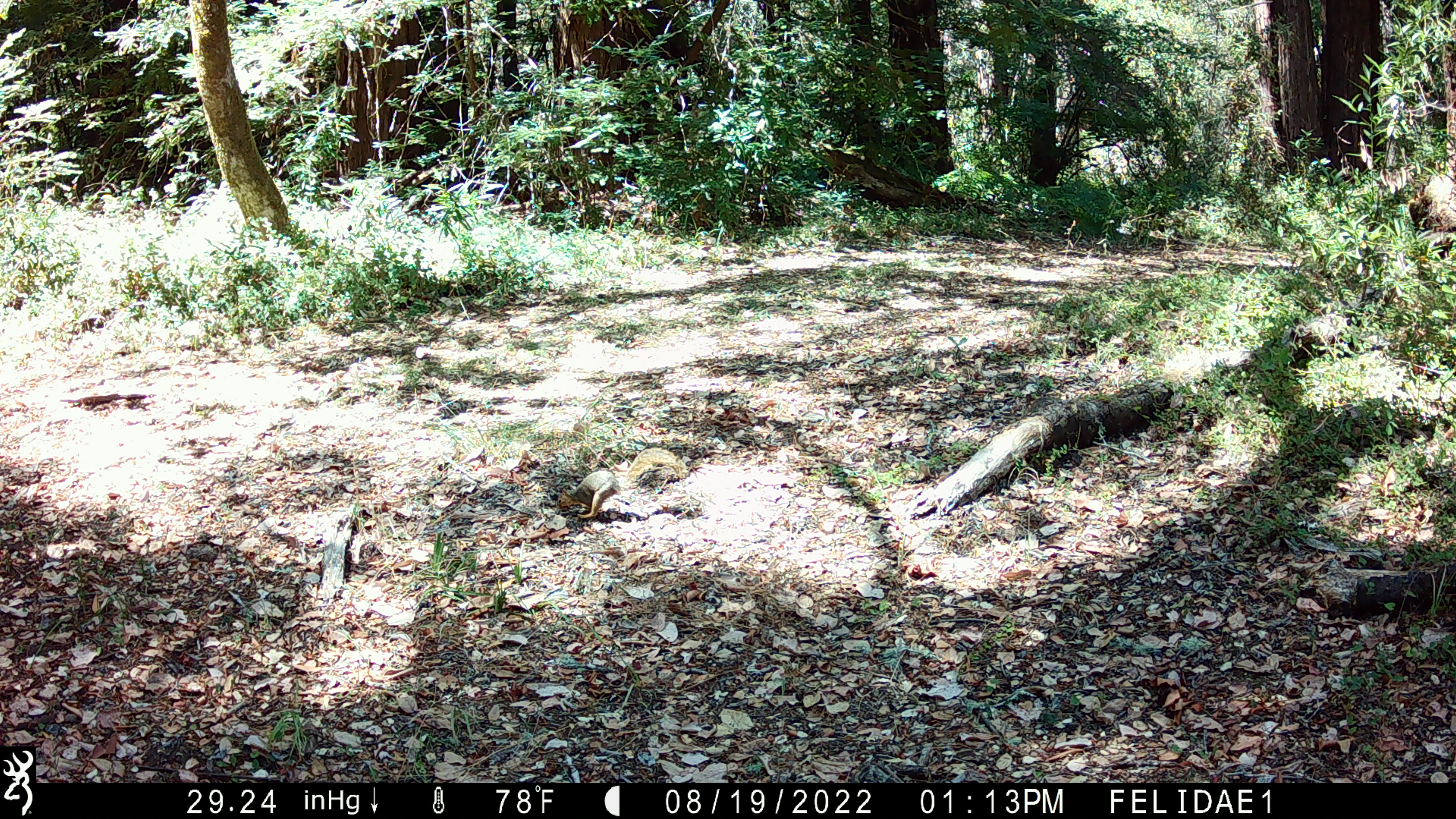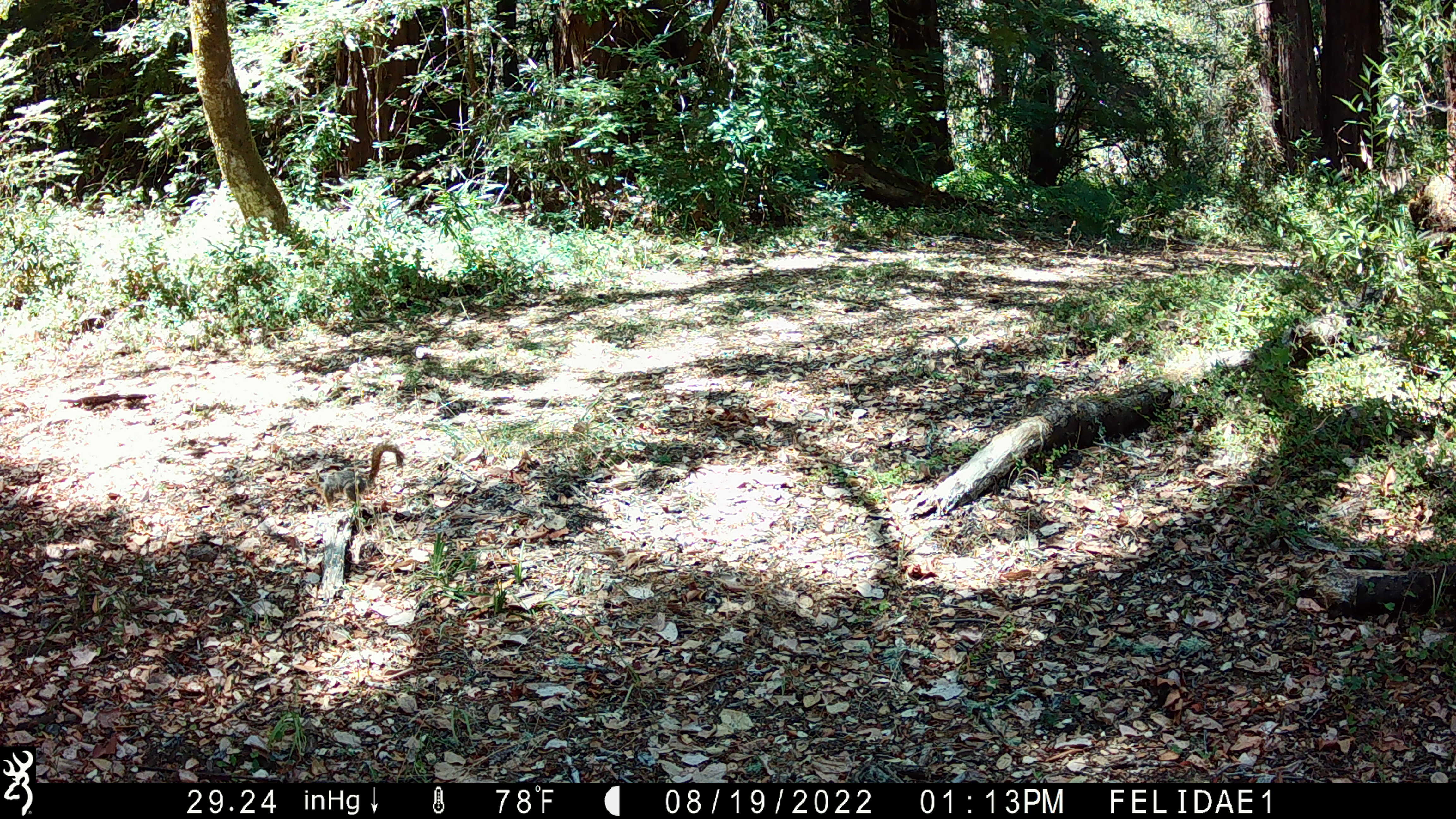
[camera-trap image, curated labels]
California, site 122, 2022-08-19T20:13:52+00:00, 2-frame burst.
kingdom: Animalia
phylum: Chordata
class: Mammalia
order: Rodentia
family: Sciuridae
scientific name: Sciuridae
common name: squirrel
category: unknown squirrel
Unknown squirrel (squirrel) (Sciuridae).